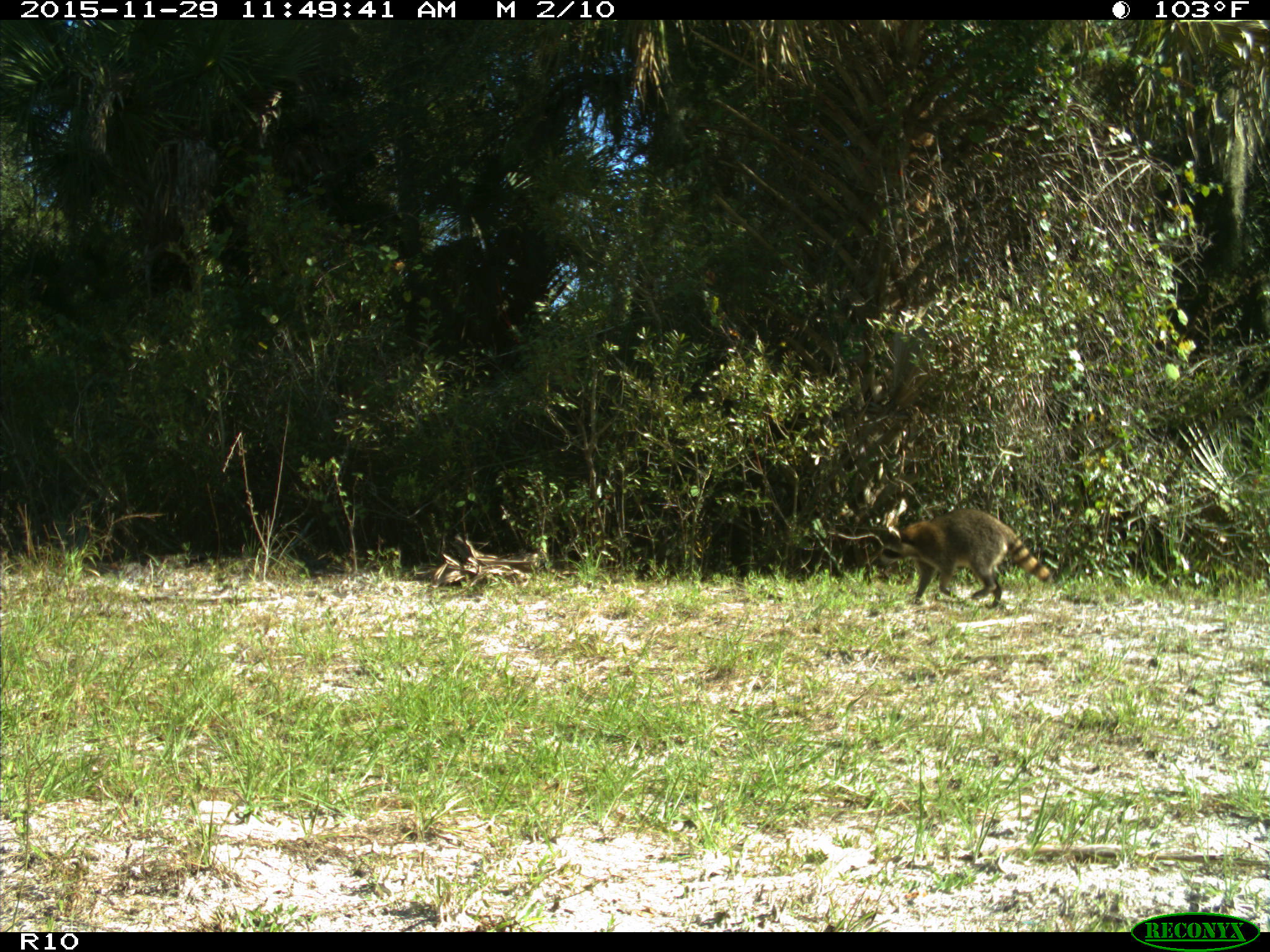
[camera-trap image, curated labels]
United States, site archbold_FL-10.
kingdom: Animalia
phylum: Chordata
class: Mammalia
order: Carnivora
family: Procyonidae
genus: Procyon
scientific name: Procyon lotor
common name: common raccoon